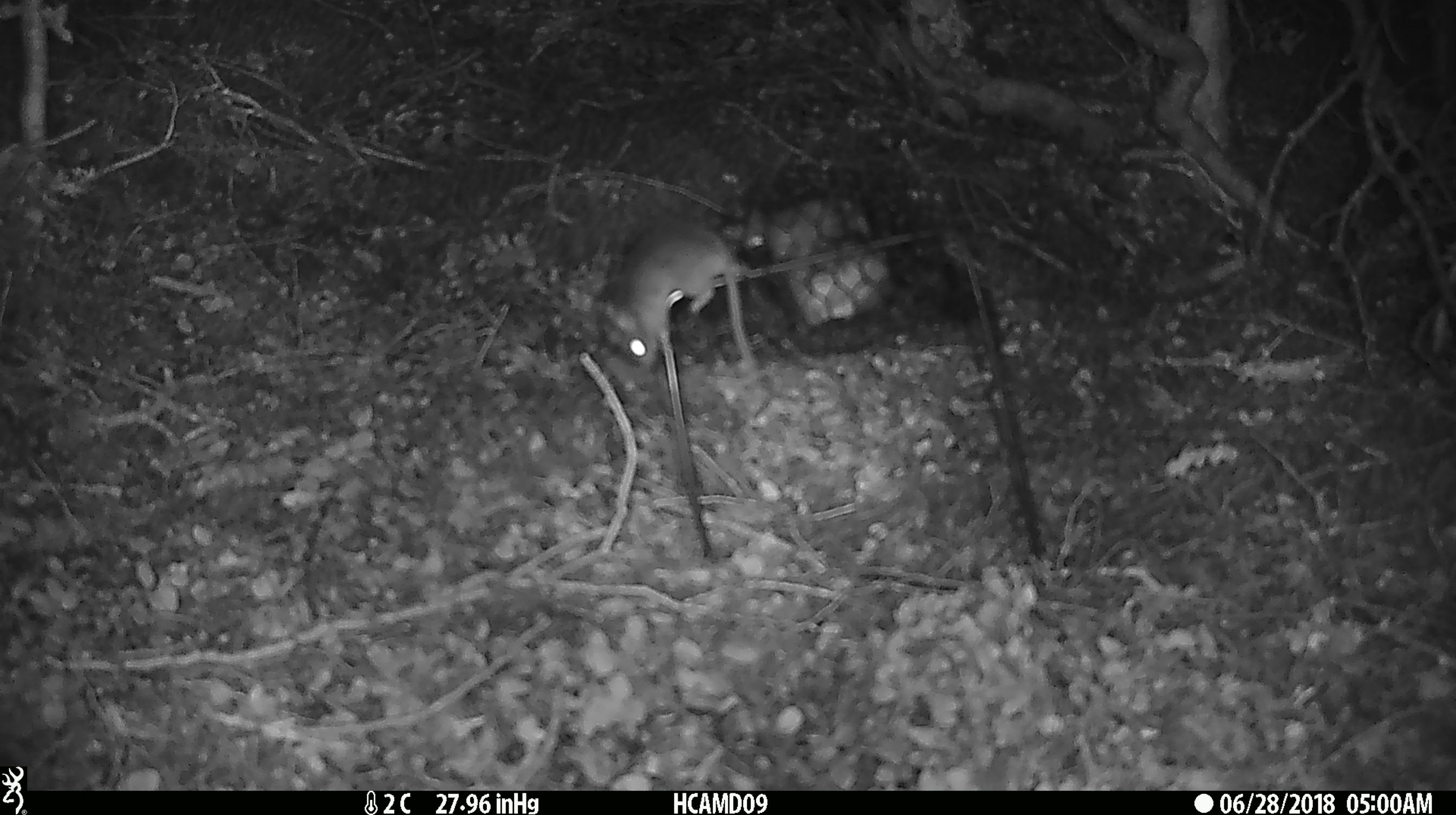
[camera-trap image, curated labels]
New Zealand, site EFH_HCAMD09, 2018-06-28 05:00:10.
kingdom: Animalia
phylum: Chordata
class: Mammalia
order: Rodentia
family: Muridae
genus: Mus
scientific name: Mus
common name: mouse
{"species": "mouse (Mus)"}